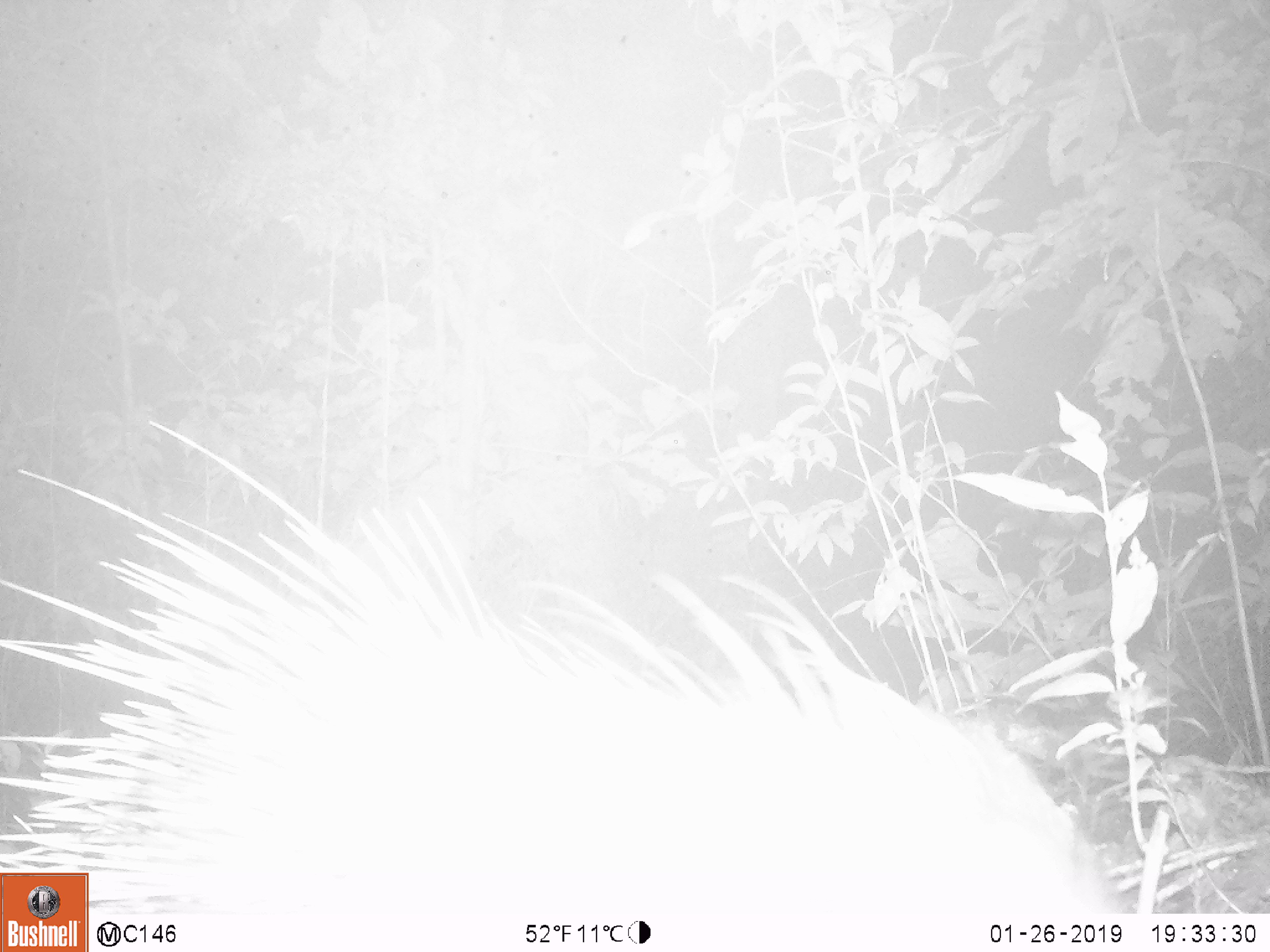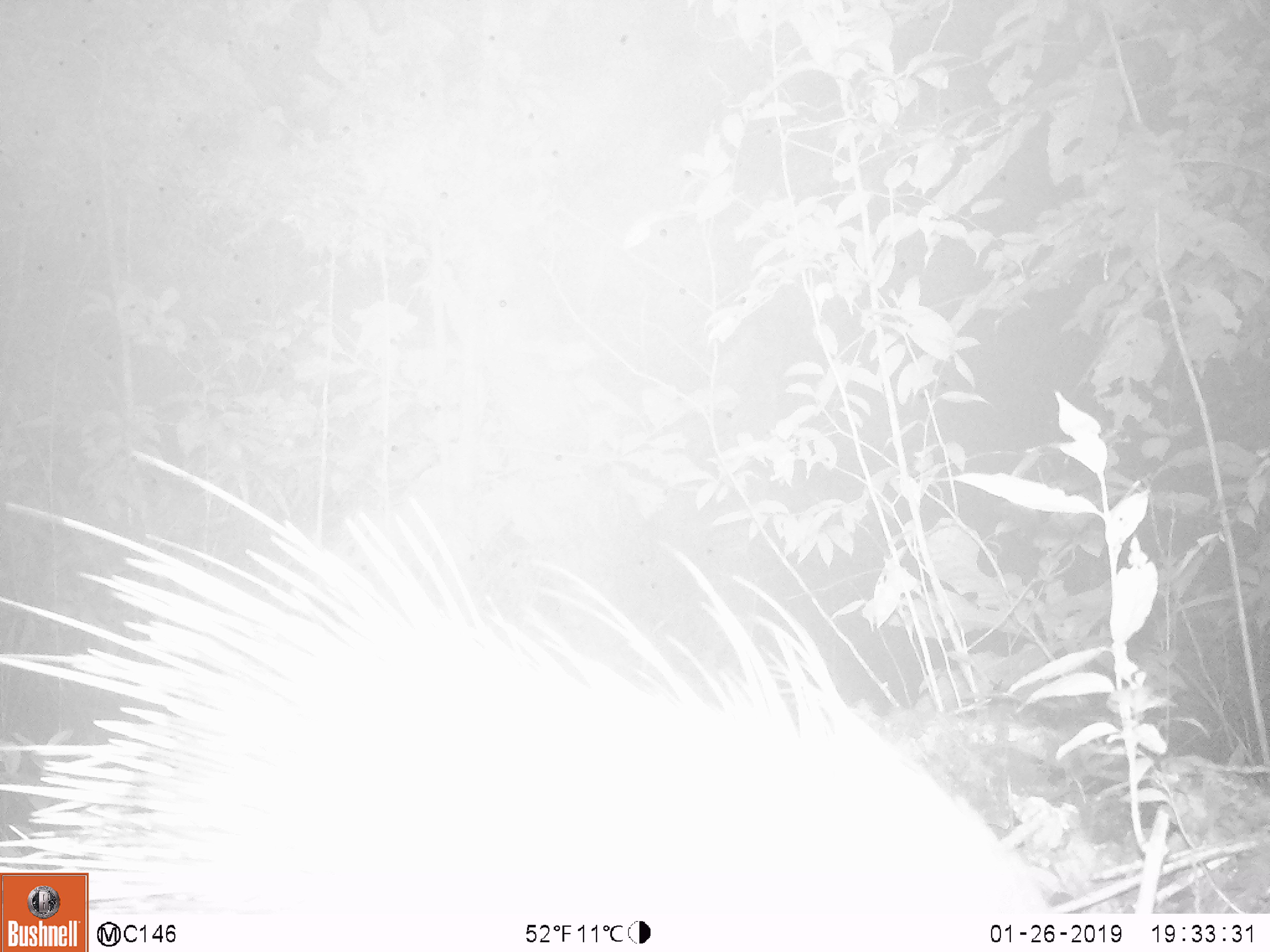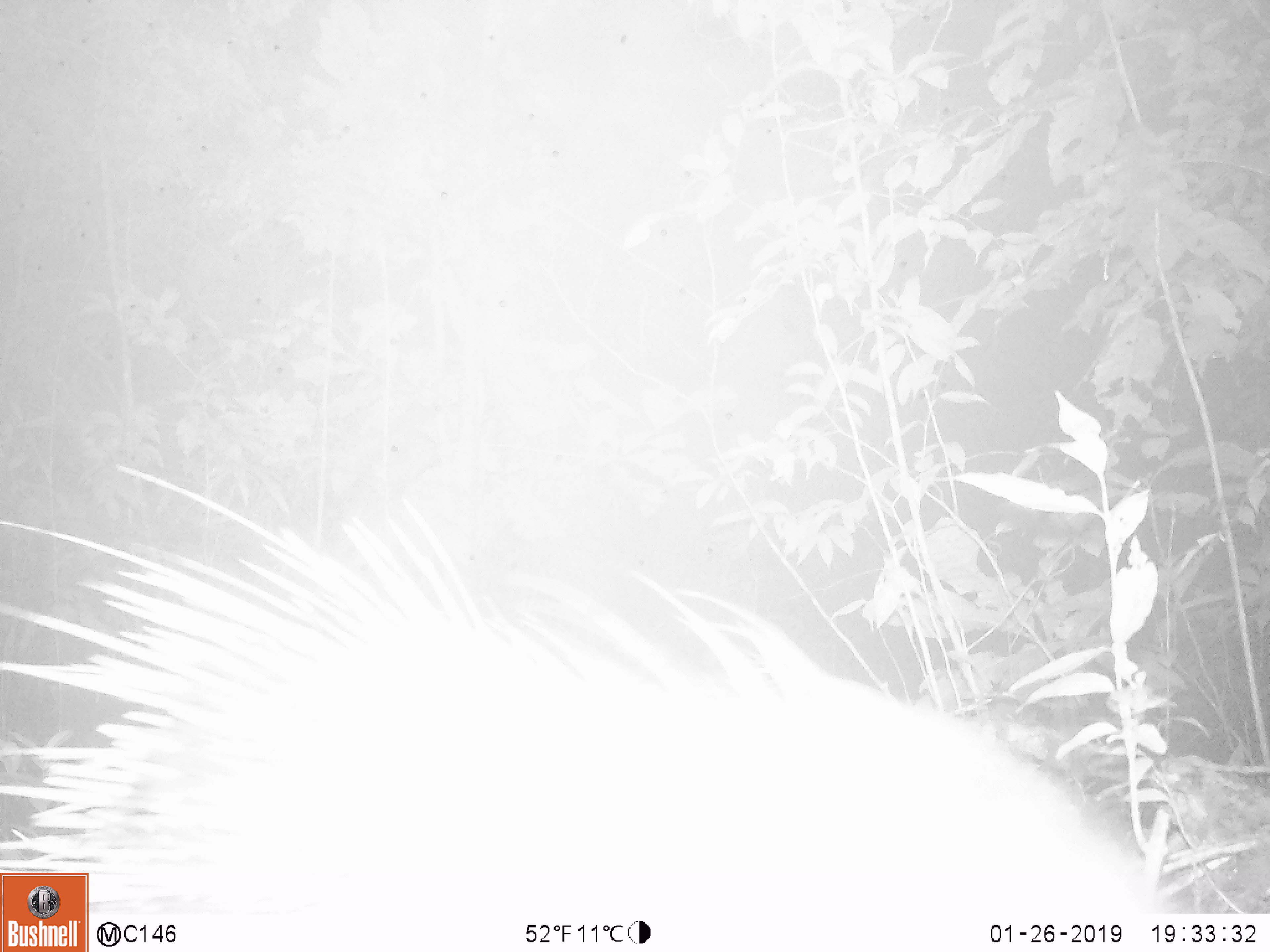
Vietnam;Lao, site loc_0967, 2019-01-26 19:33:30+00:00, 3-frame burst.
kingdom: Animalia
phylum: Chordata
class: Mammalia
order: Rodentia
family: Hystricidae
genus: Hystrix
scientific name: Hystrix brachyura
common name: malayan porcupine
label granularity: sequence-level